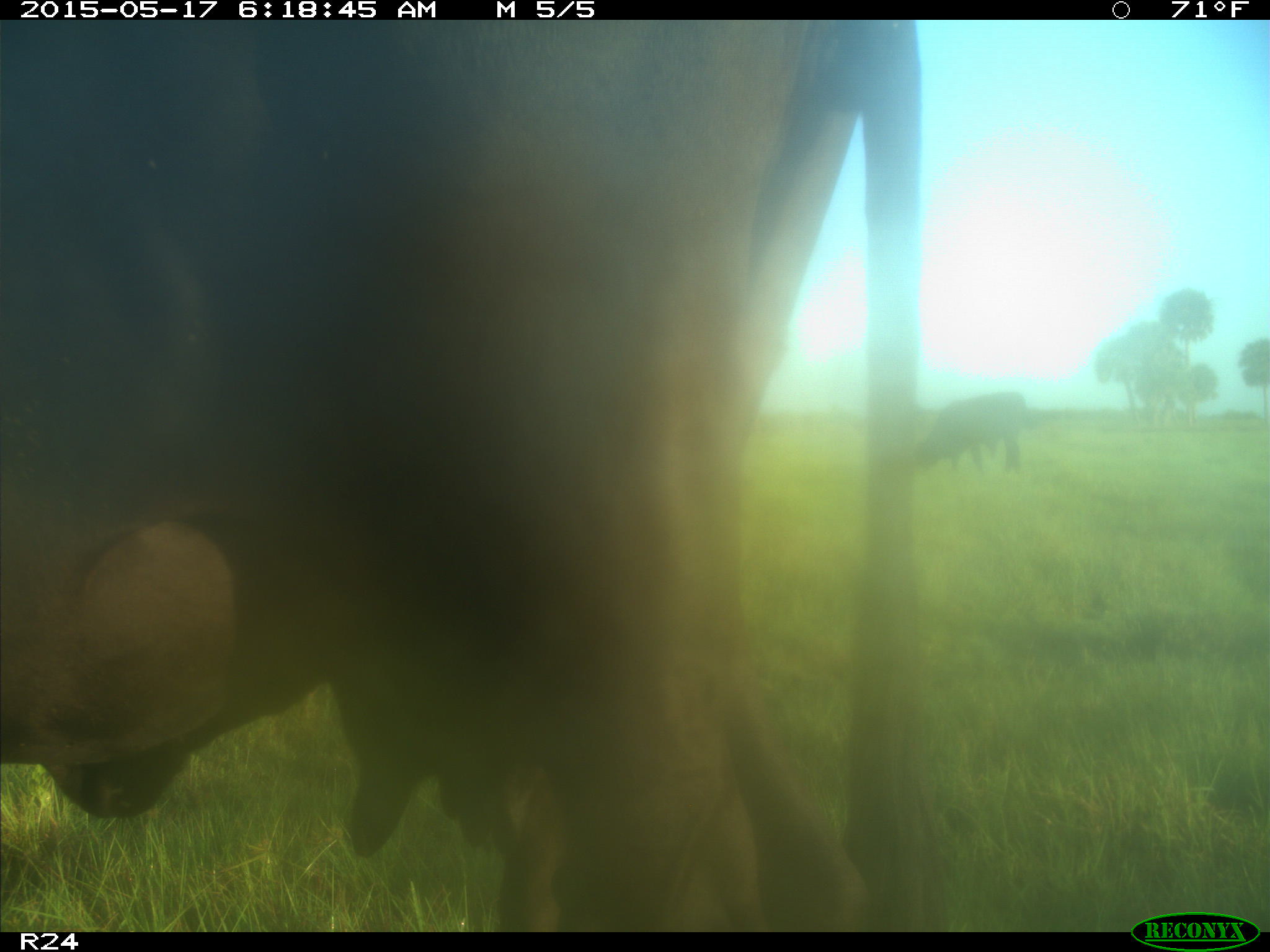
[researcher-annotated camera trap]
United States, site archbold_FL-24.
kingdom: Animalia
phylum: Chordata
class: Mammalia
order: Artiodactyla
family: Bovidae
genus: Bos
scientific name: Bos taurus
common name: domestic cow